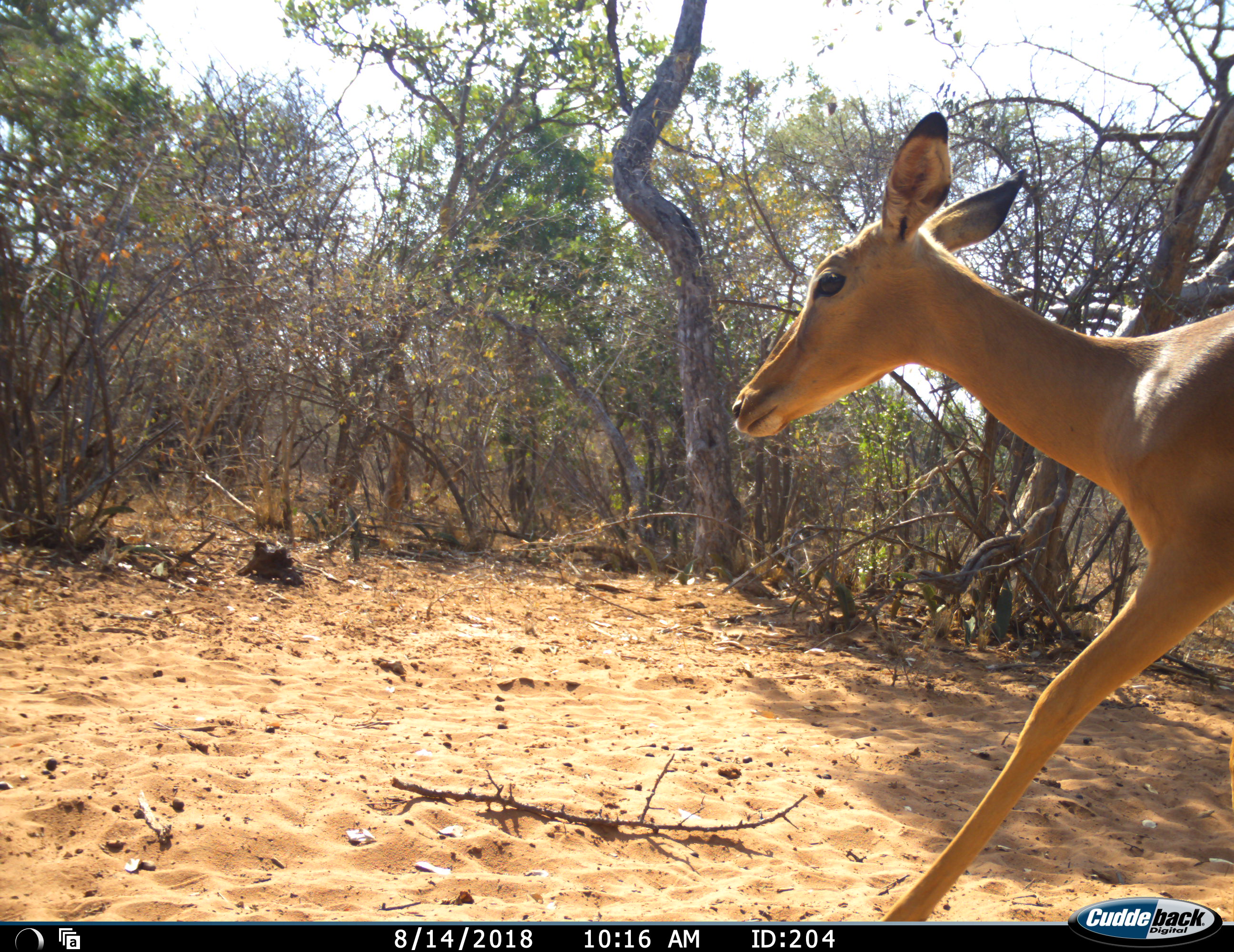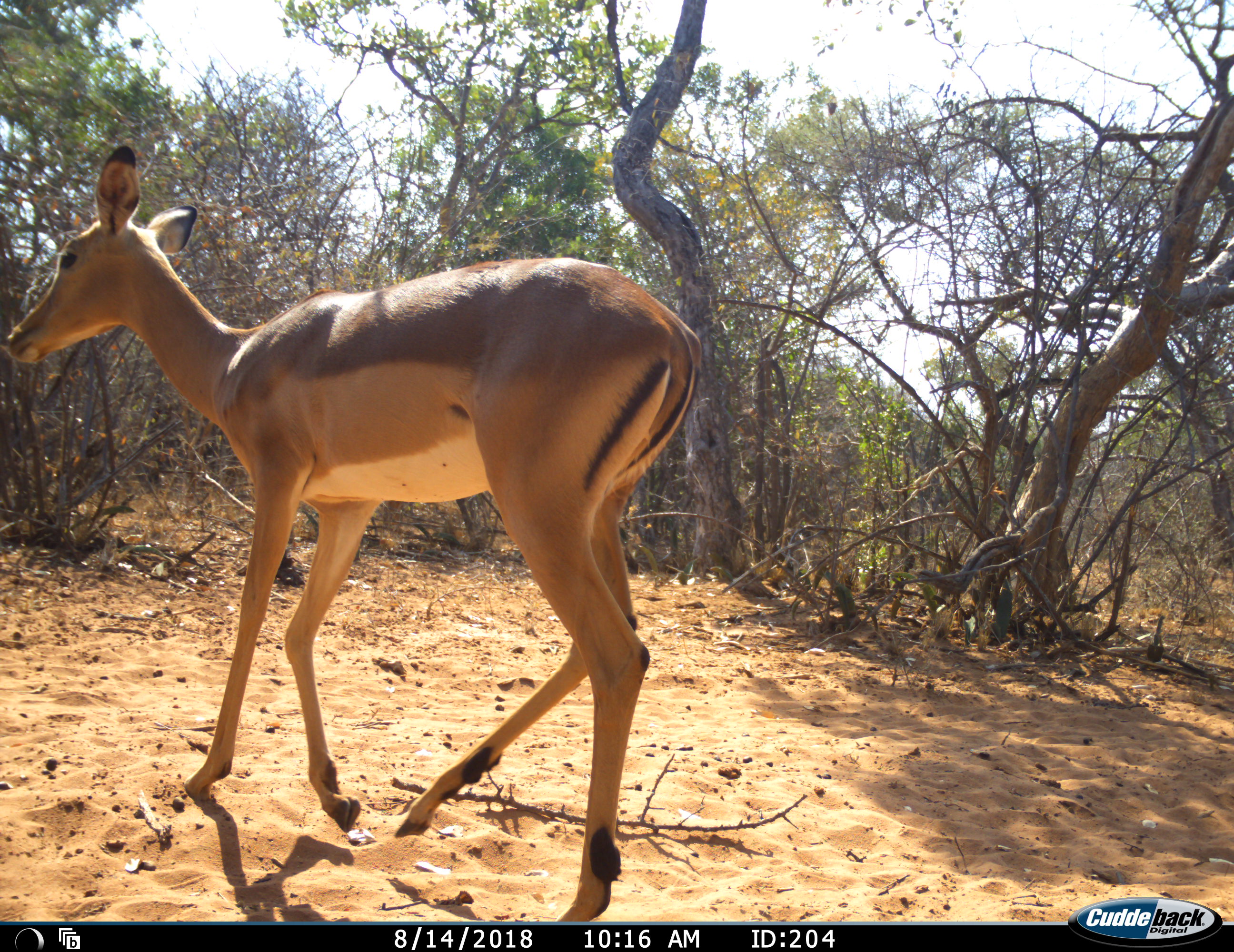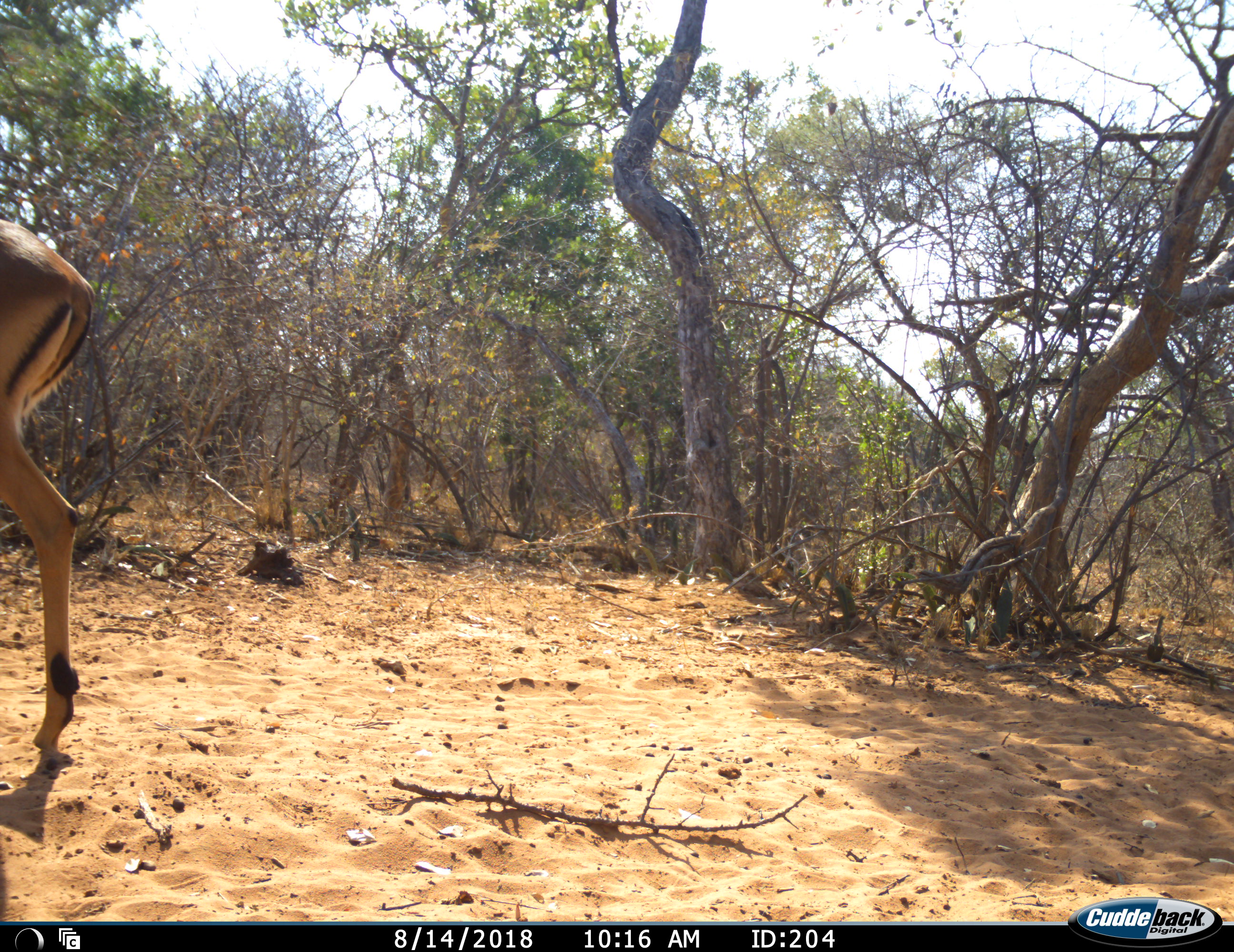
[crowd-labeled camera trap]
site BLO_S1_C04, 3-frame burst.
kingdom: Animalia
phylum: Chordata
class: Mammalia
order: Artiodactyla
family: Bovidae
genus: Aepyceros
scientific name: Aepyceros melampus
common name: impala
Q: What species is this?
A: Impala (Aepyceros melampus).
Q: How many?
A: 1.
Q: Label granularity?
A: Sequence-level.